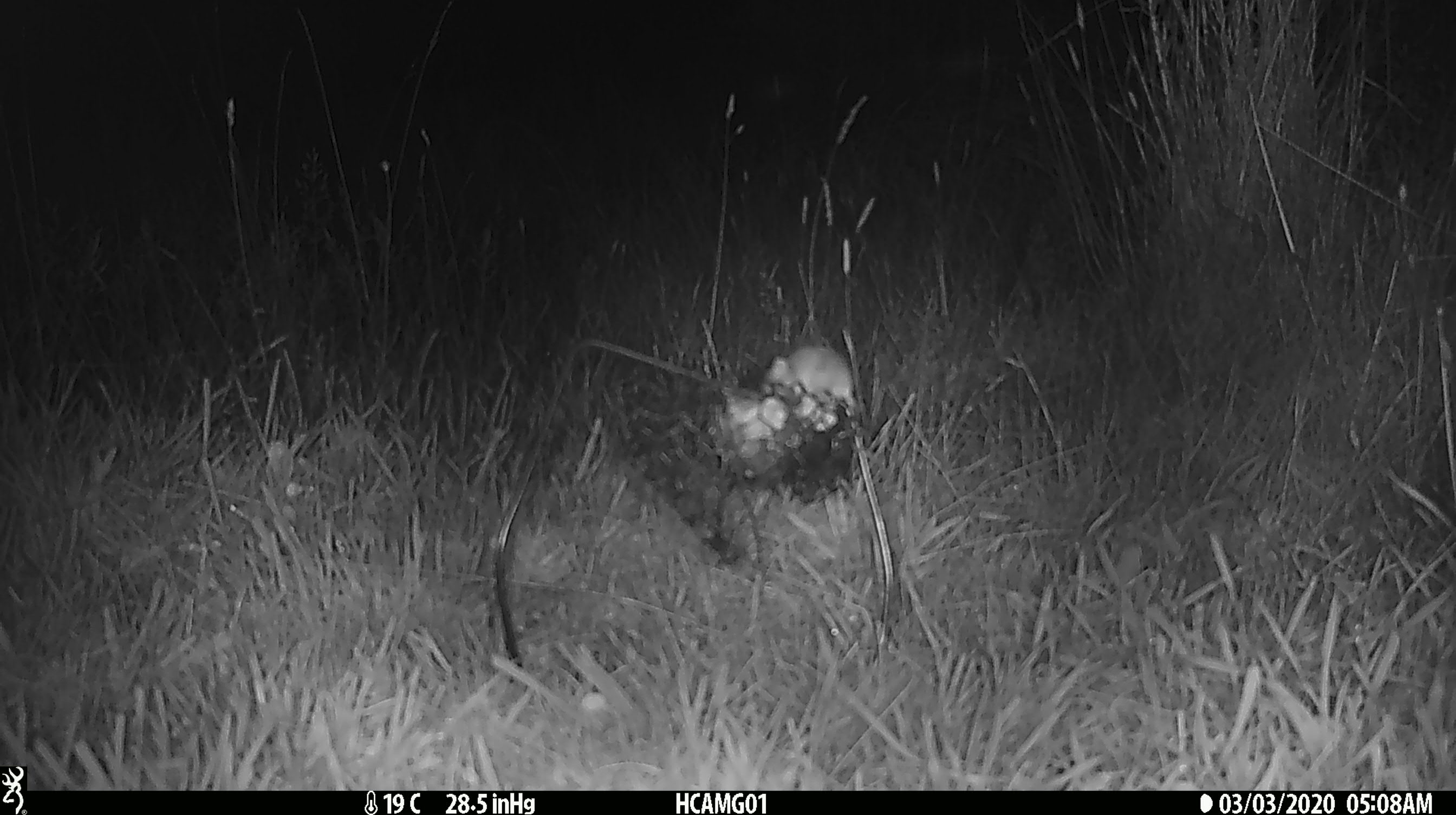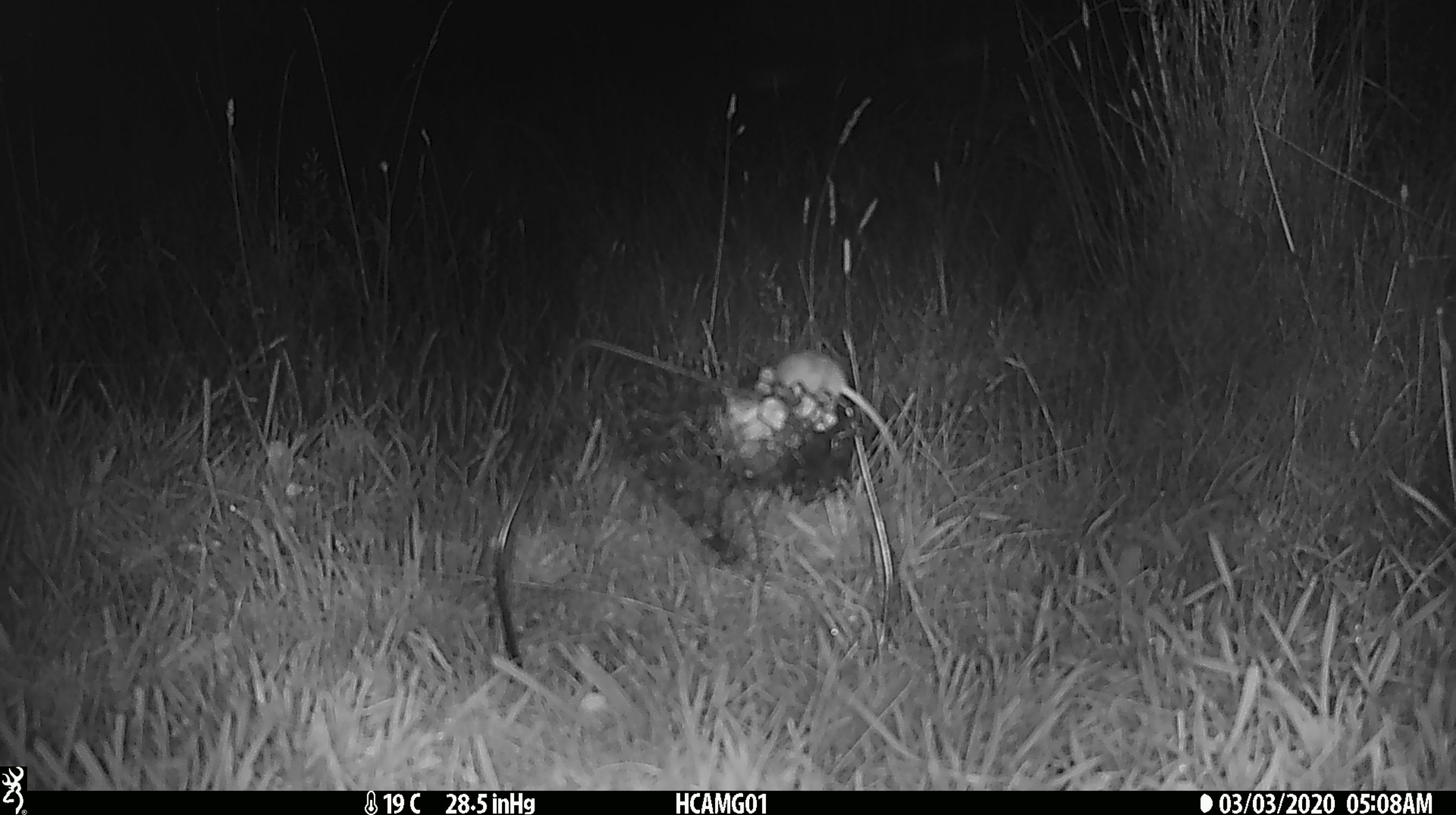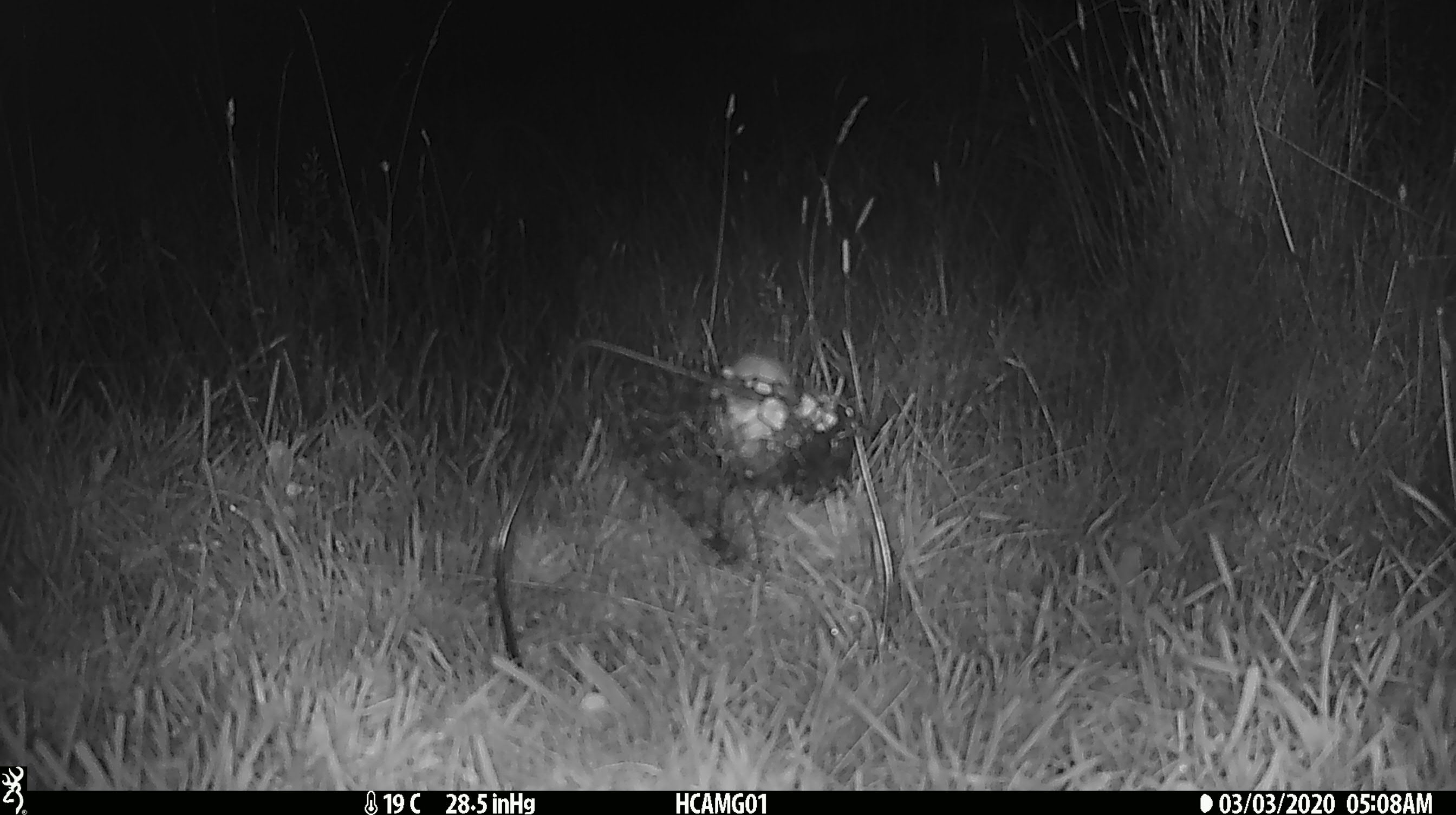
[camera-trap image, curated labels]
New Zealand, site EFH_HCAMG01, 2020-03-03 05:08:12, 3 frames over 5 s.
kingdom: Animalia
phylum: Chordata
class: Mammalia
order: Rodentia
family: Muridae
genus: Mus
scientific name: Mus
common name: mouse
Mouse (Mus).